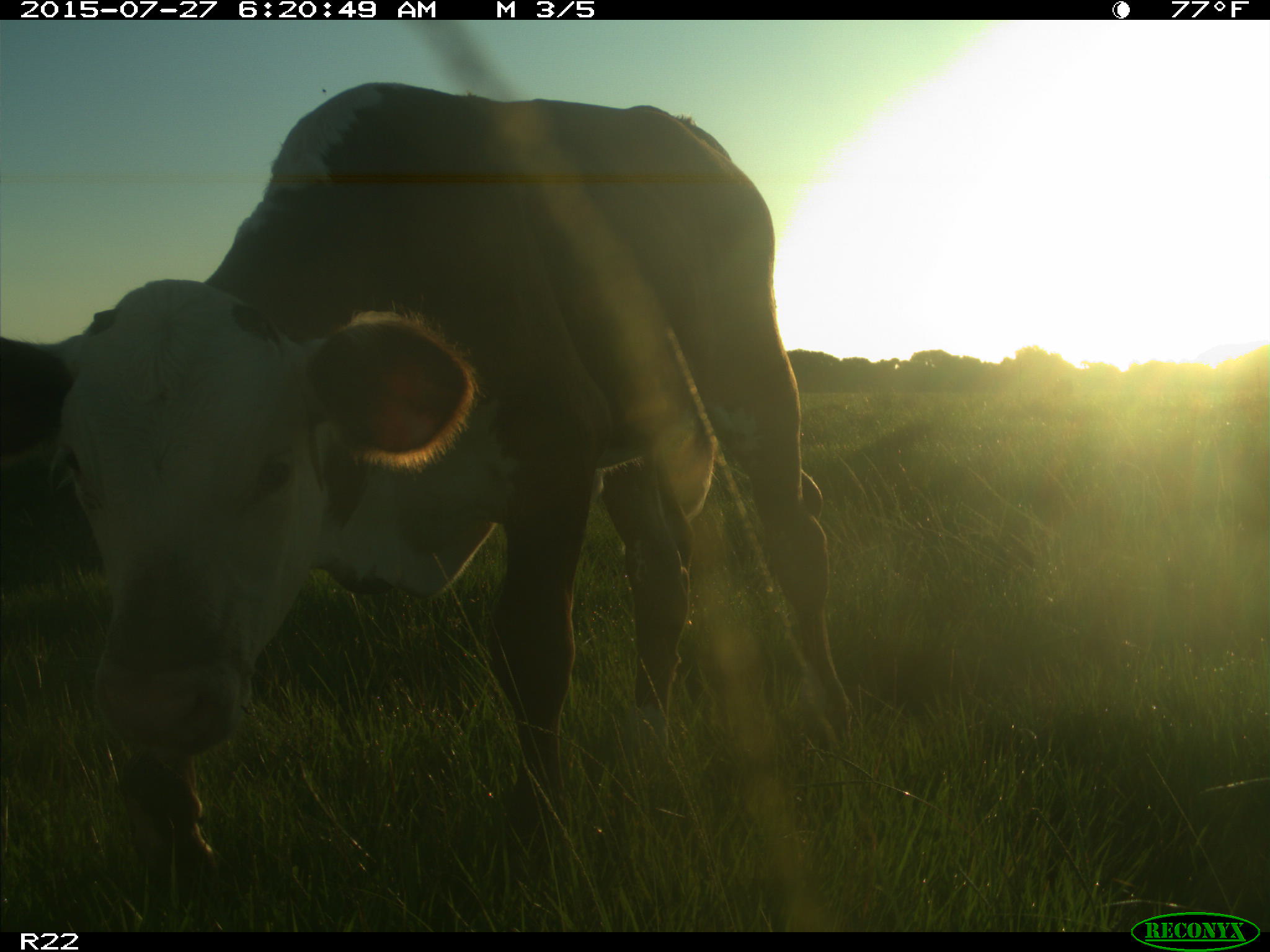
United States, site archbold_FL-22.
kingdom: Animalia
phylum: Chordata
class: Mammalia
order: Artiodactyla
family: Bovidae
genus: Bos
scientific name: Bos taurus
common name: domestic cow